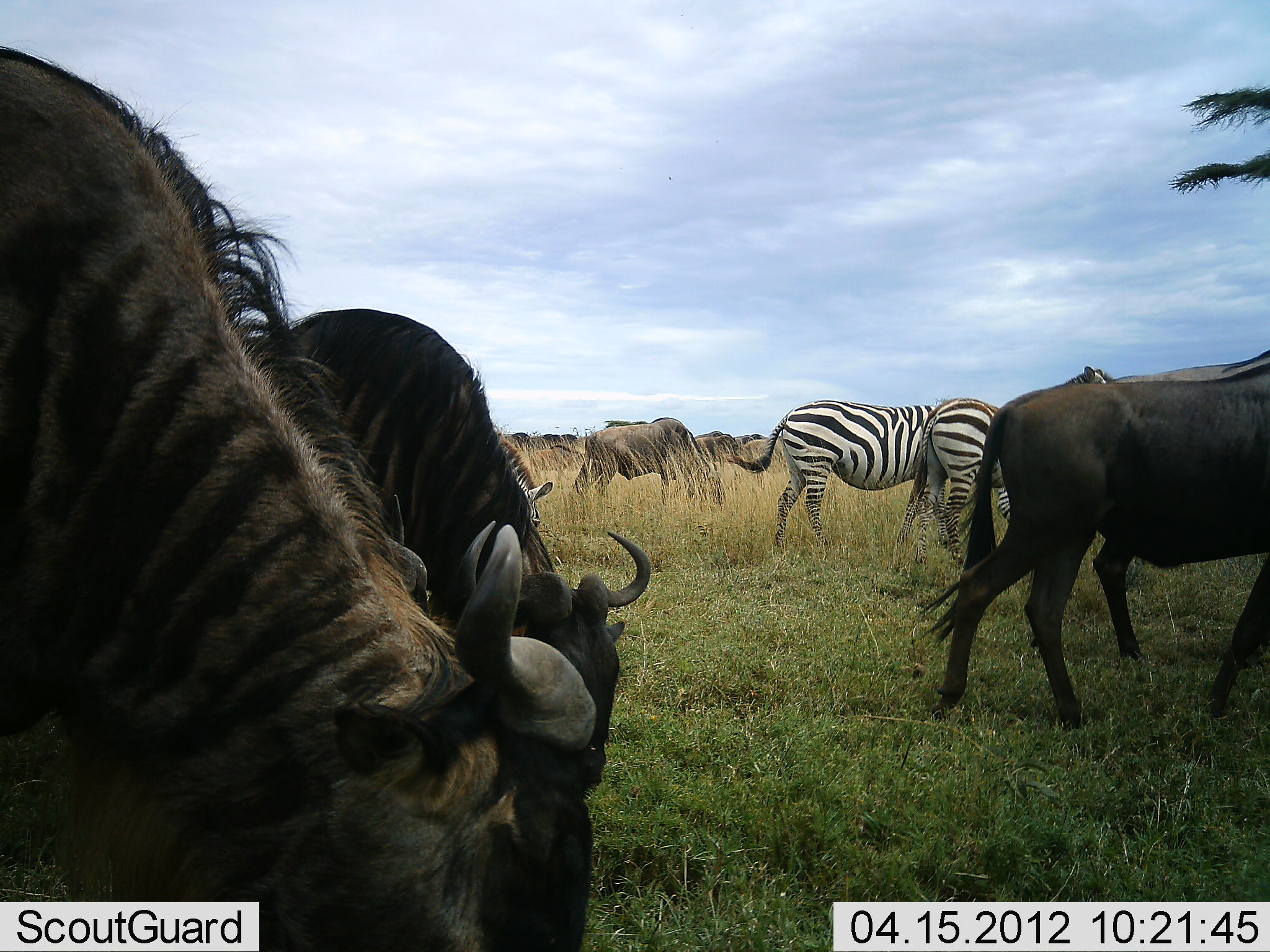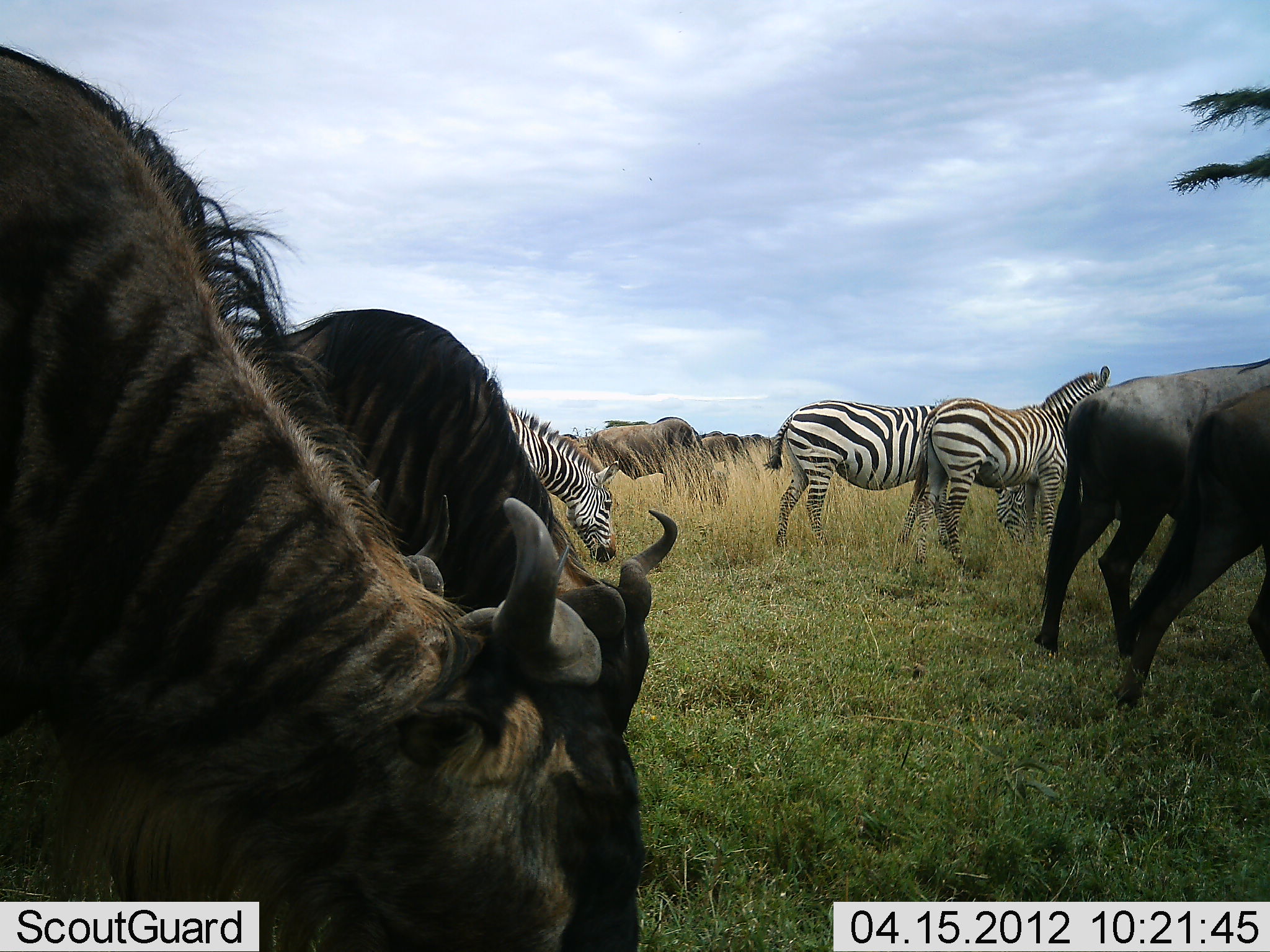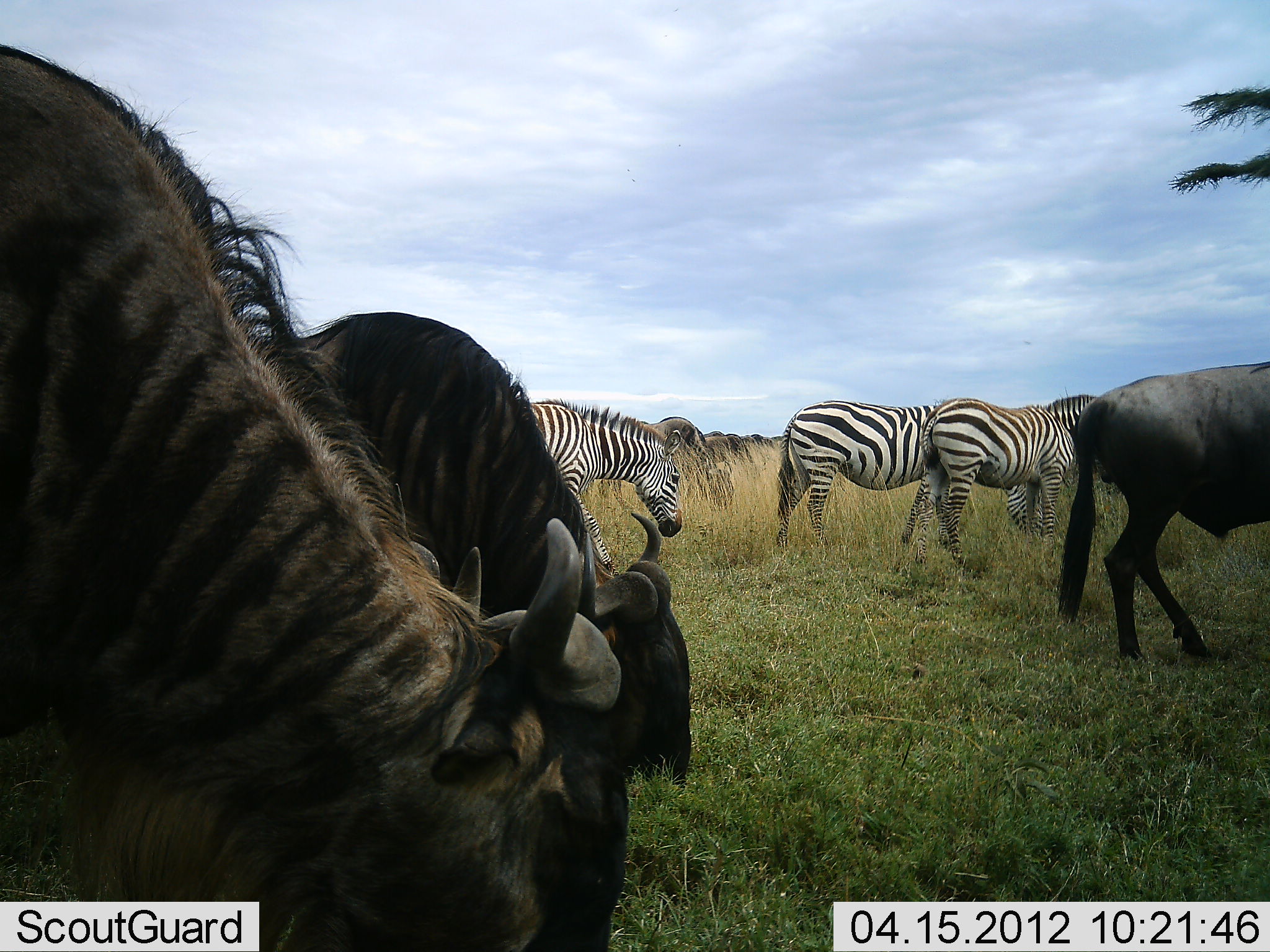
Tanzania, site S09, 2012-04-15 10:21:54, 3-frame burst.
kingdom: Animalia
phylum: Chordata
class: Mammalia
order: Artiodactyla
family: Bovidae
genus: Connochaetes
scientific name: Connochaetes taurinus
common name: blue wildebeest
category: wildebeest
Wildebeest (blue wildebeest) (Connochaetes taurinus), count 8. Behavior (volunteer vote fractions): standing 41%, resting 0%, moving 29%, interacting 0%. Young present (vote fraction): 0%. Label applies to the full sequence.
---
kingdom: Animalia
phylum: Chordata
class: Mammalia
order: Perissodactyla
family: Equidae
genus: Equus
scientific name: Equus quagga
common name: plains zebra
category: zebra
Zebra (plains zebra) (Equus quagga), count 3. Behavior (volunteer vote fractions): standing 56%, resting 6%, moving 38%, interacting 0%. Young present (vote fraction): 6%. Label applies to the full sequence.